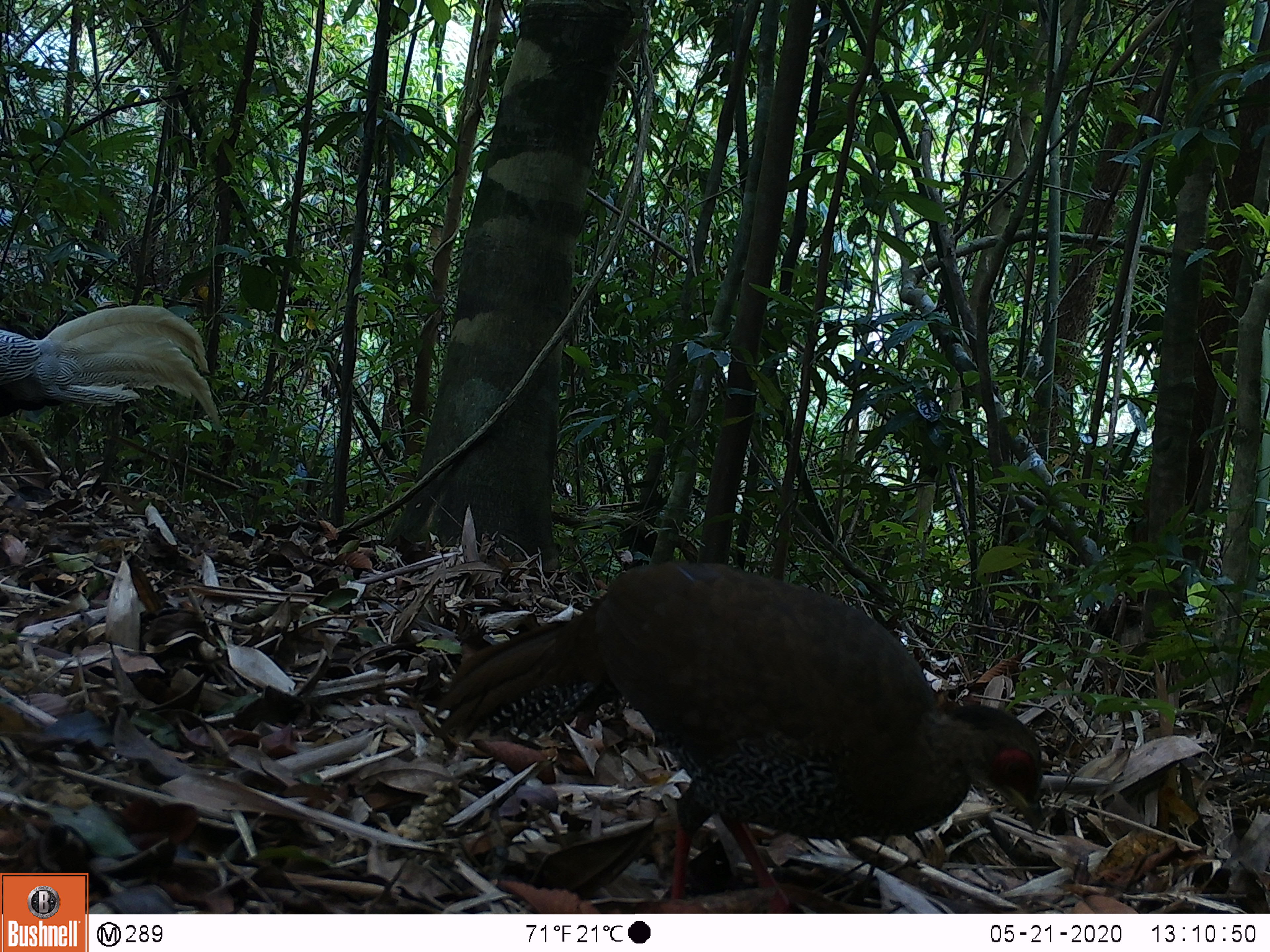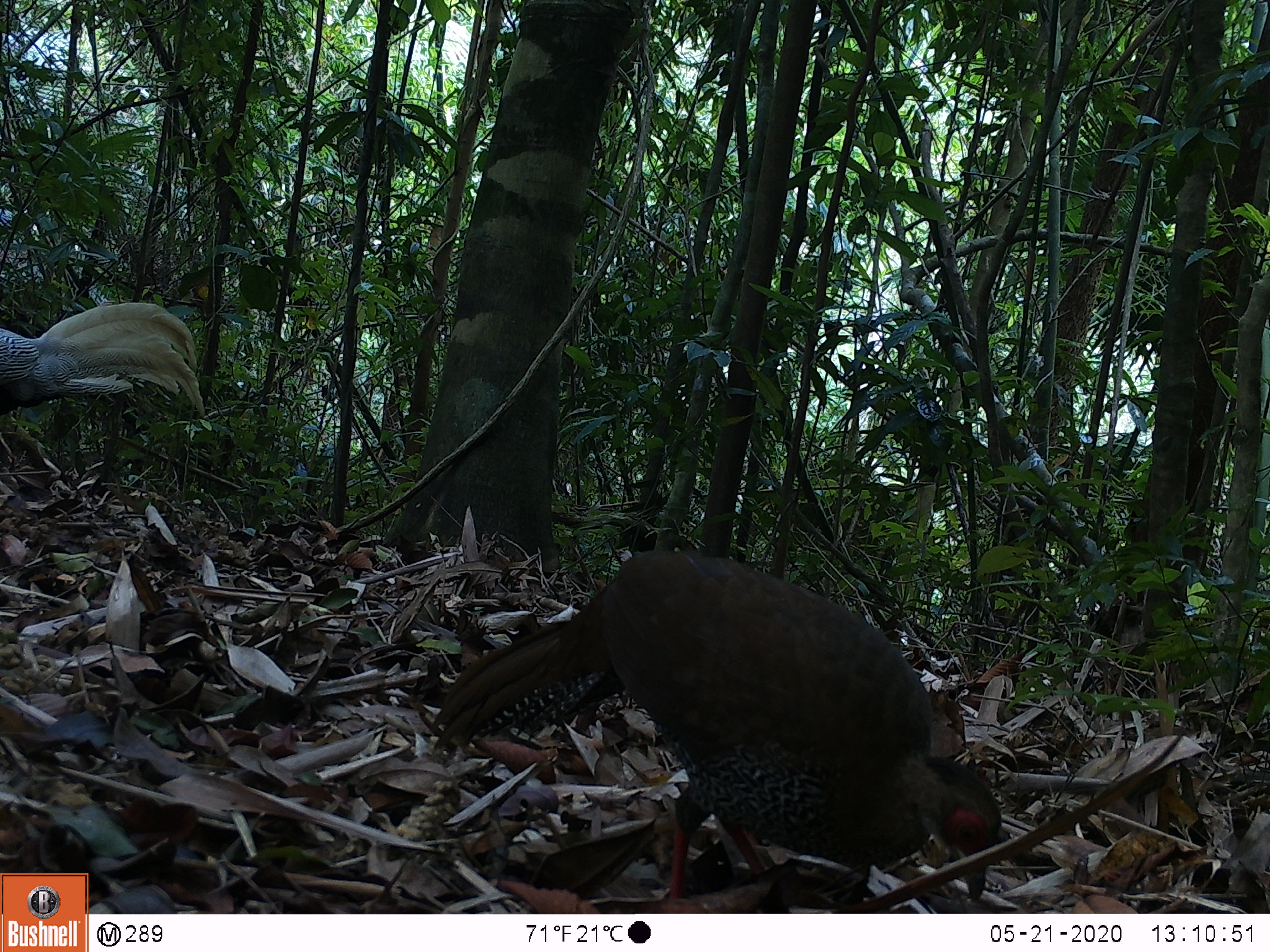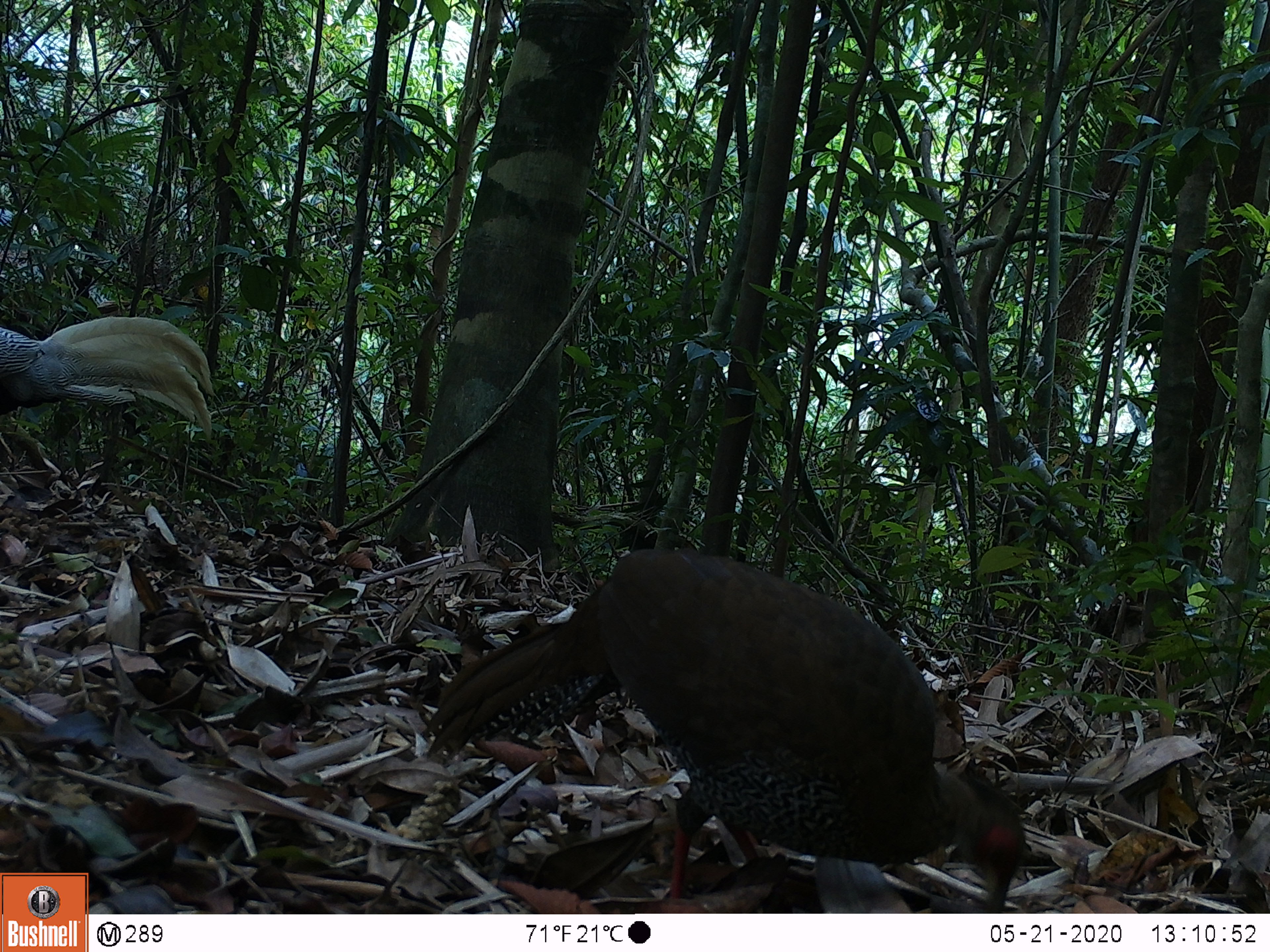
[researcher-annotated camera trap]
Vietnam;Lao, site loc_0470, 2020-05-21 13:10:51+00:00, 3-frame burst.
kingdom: Animalia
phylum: Chordata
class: Aves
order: Galliformes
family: Phasianidae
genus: Lophura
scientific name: Lophura nycthemera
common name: silver pheasant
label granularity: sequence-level